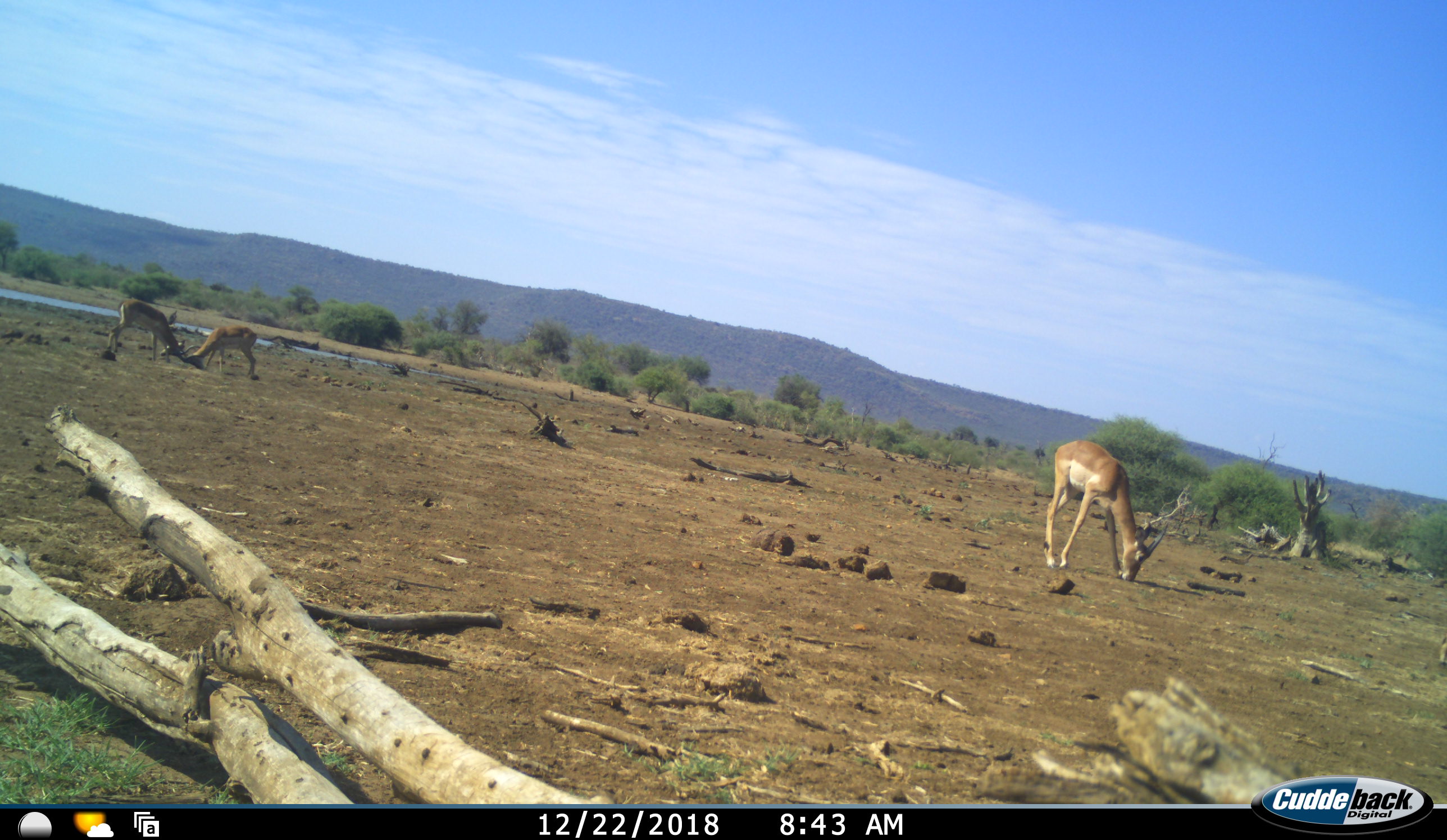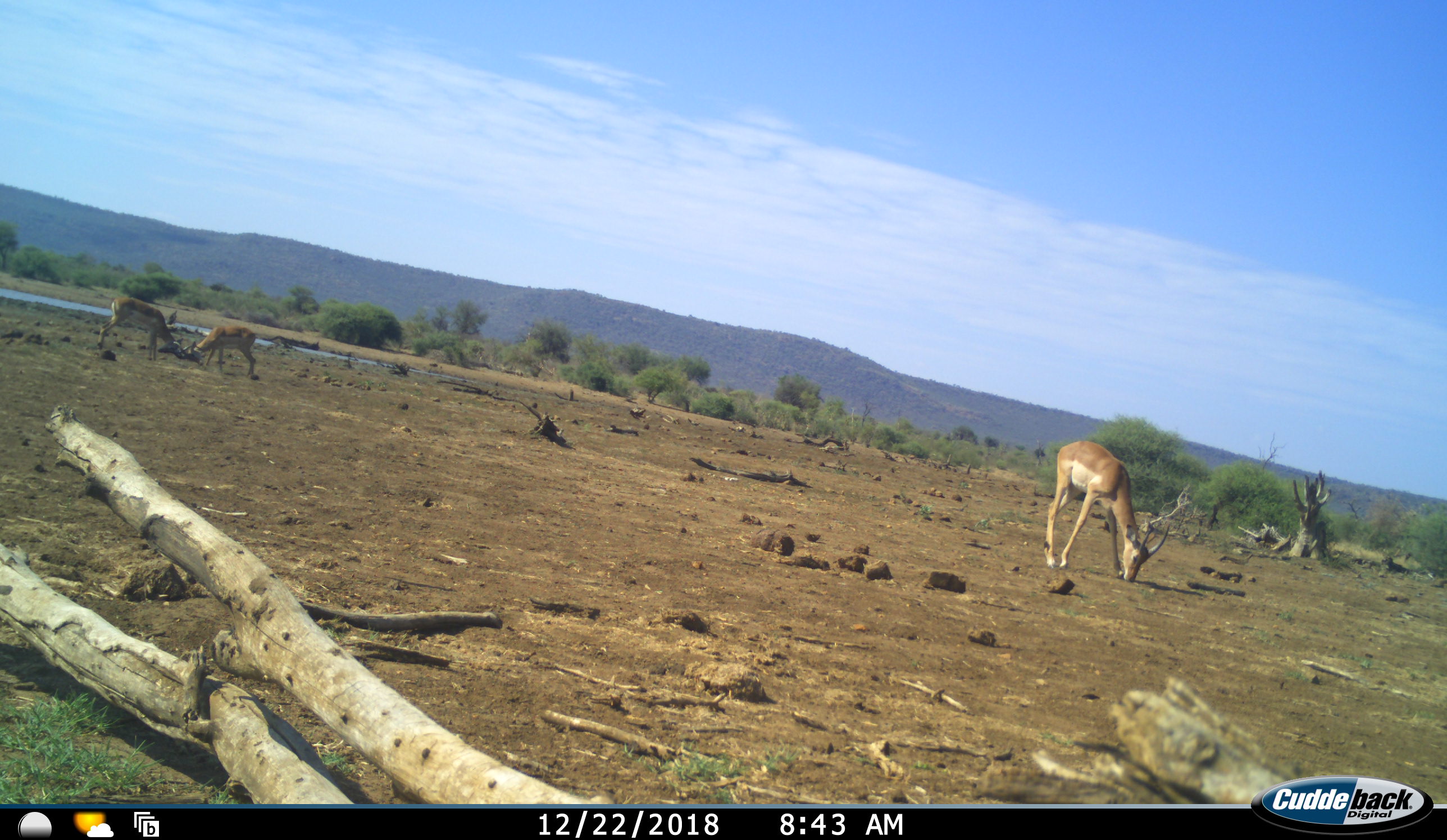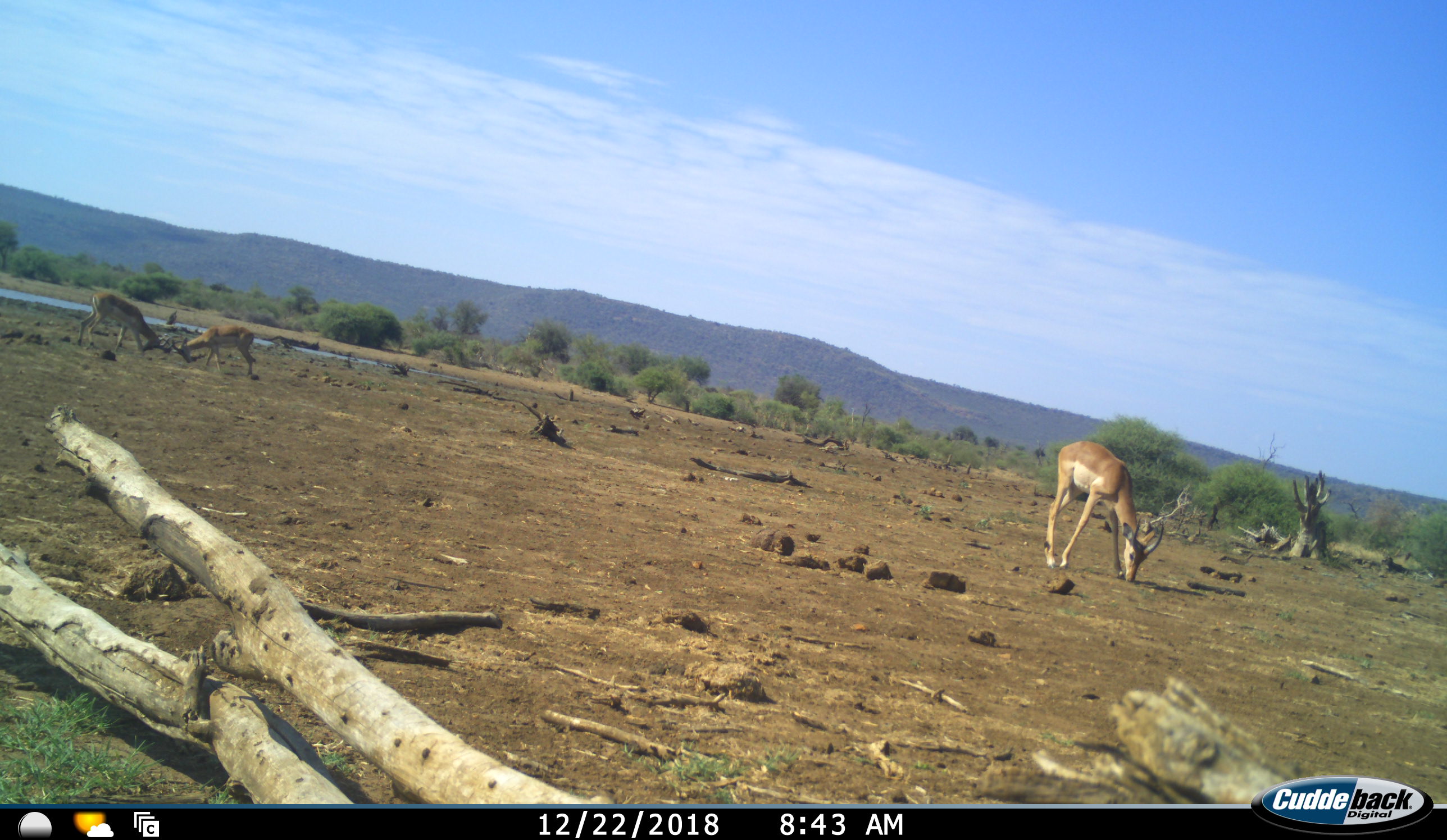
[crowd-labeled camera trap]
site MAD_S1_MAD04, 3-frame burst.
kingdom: Animalia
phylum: Chordata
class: Mammalia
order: Artiodactyla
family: Bovidae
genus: Aepyceros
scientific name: Aepyceros melampus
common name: impala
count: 3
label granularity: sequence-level